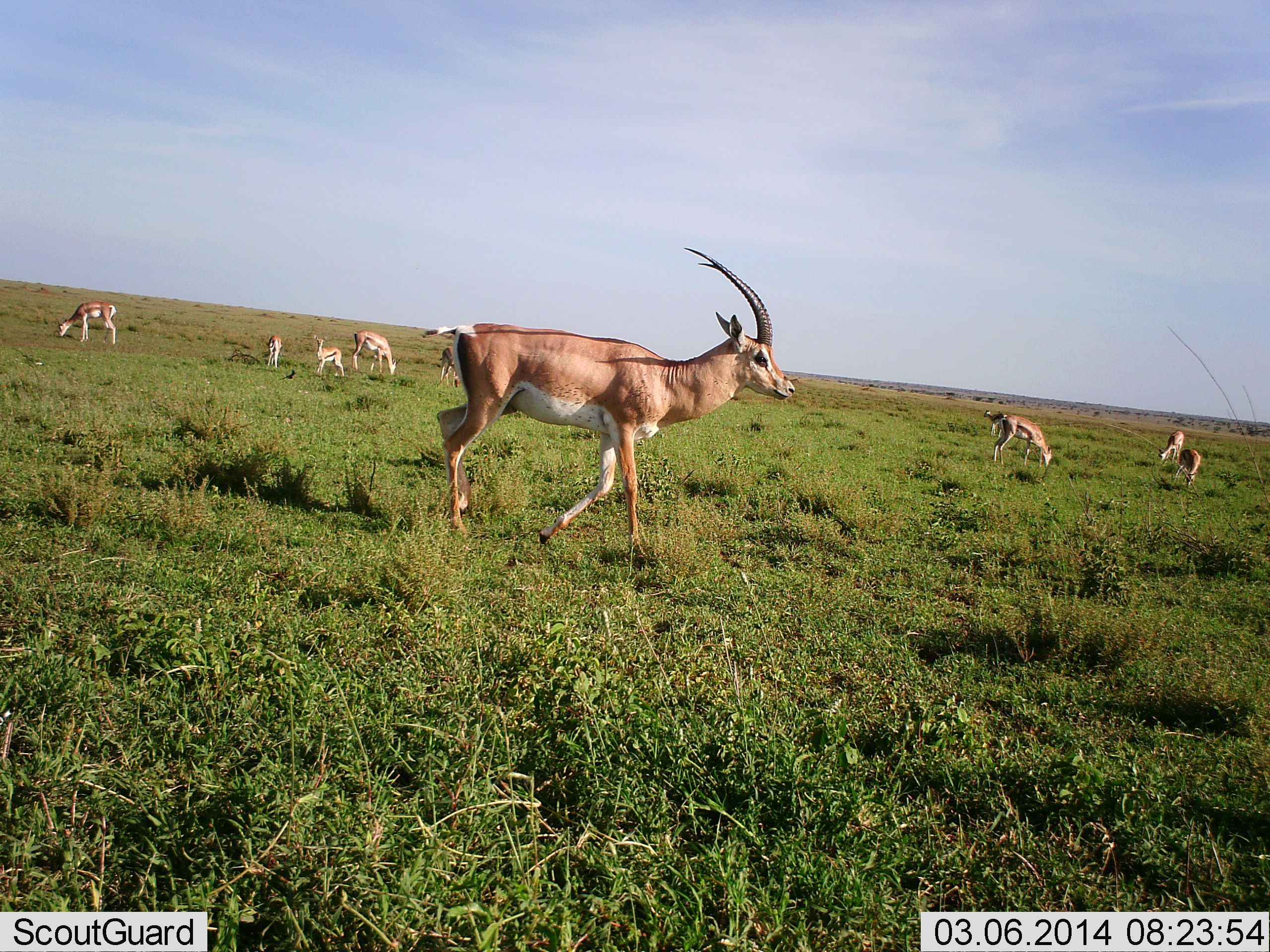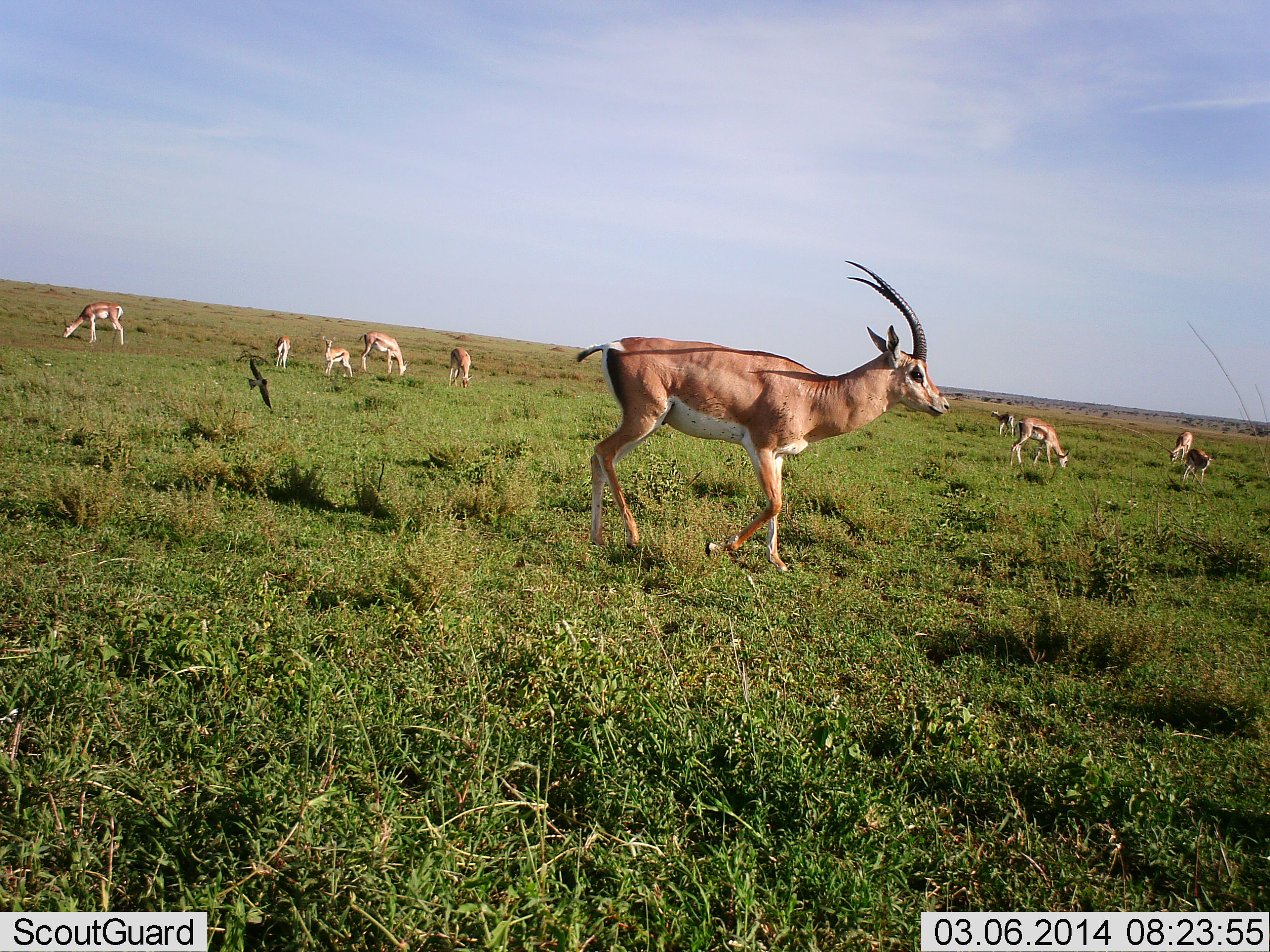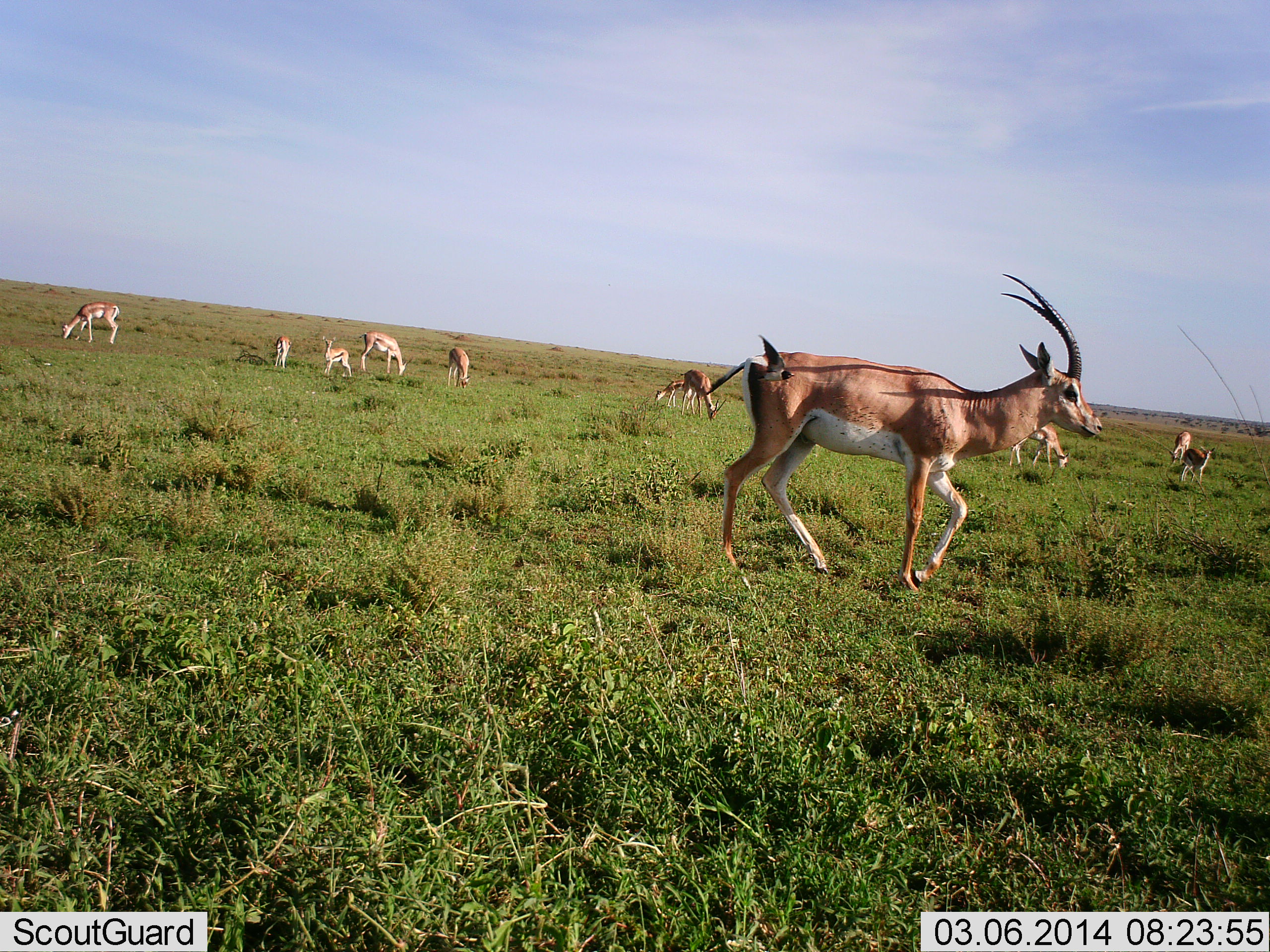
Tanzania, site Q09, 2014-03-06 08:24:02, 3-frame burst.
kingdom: Animalia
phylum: Chordata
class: Mammalia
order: Artiodactyla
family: Bovidae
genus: Nanger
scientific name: Nanger granti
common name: grant's gazelle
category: gazellegrants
Gazellegrants (grant's gazelle) (Nanger granti), count 10. Behavior (volunteer vote fractions): standing 42%, resting 8%, moving 50%, interacting 0%. Young present (vote fraction): 67%. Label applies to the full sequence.